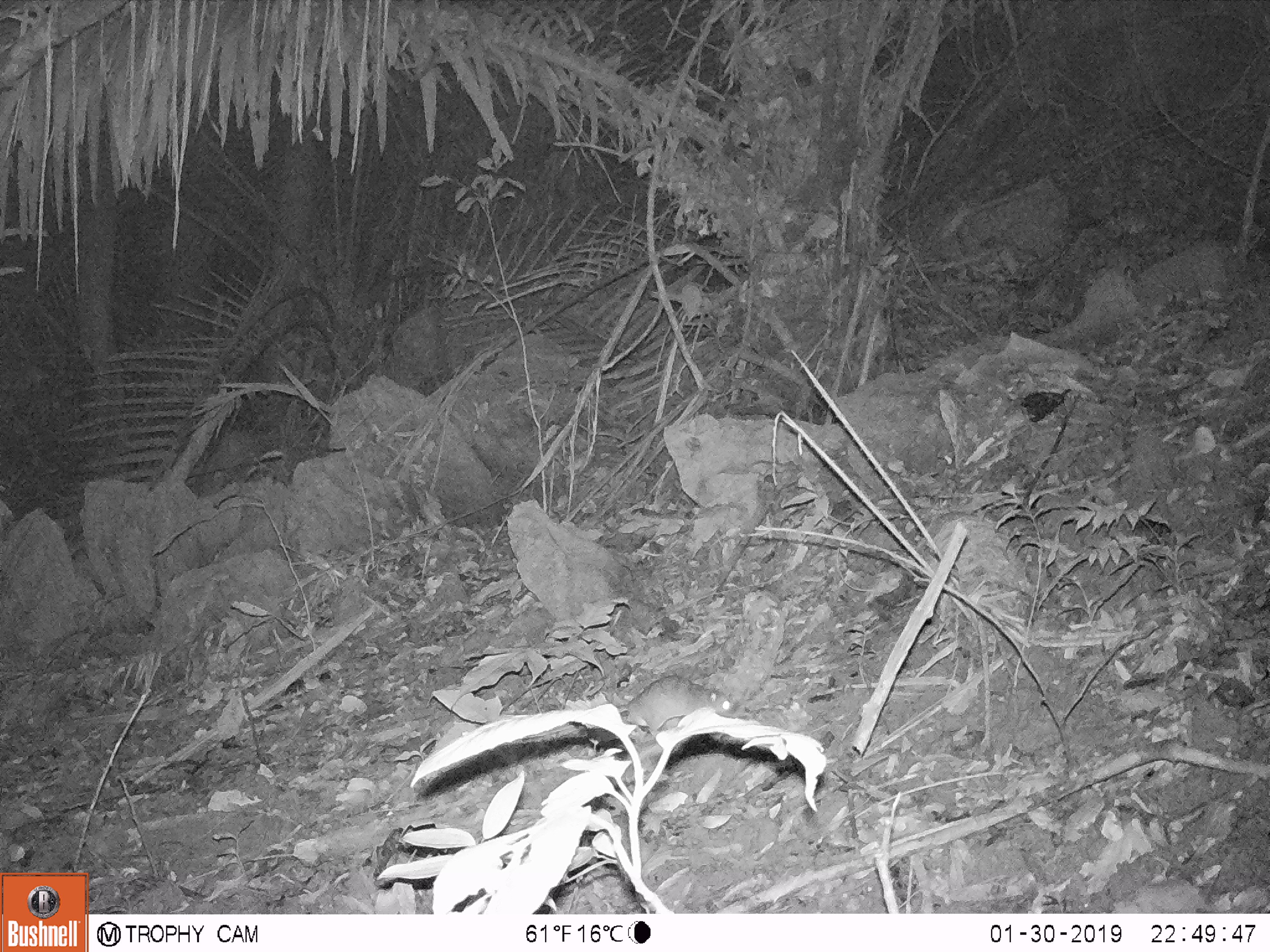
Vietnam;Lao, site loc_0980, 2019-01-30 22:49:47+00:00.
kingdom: Animalia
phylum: Chordata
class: Mammalia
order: Rodentia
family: Muridae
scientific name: Muridae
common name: old-world mice and rats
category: unidentified murid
Unidentified murid (old-world mice and rats) (Muridae). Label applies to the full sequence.